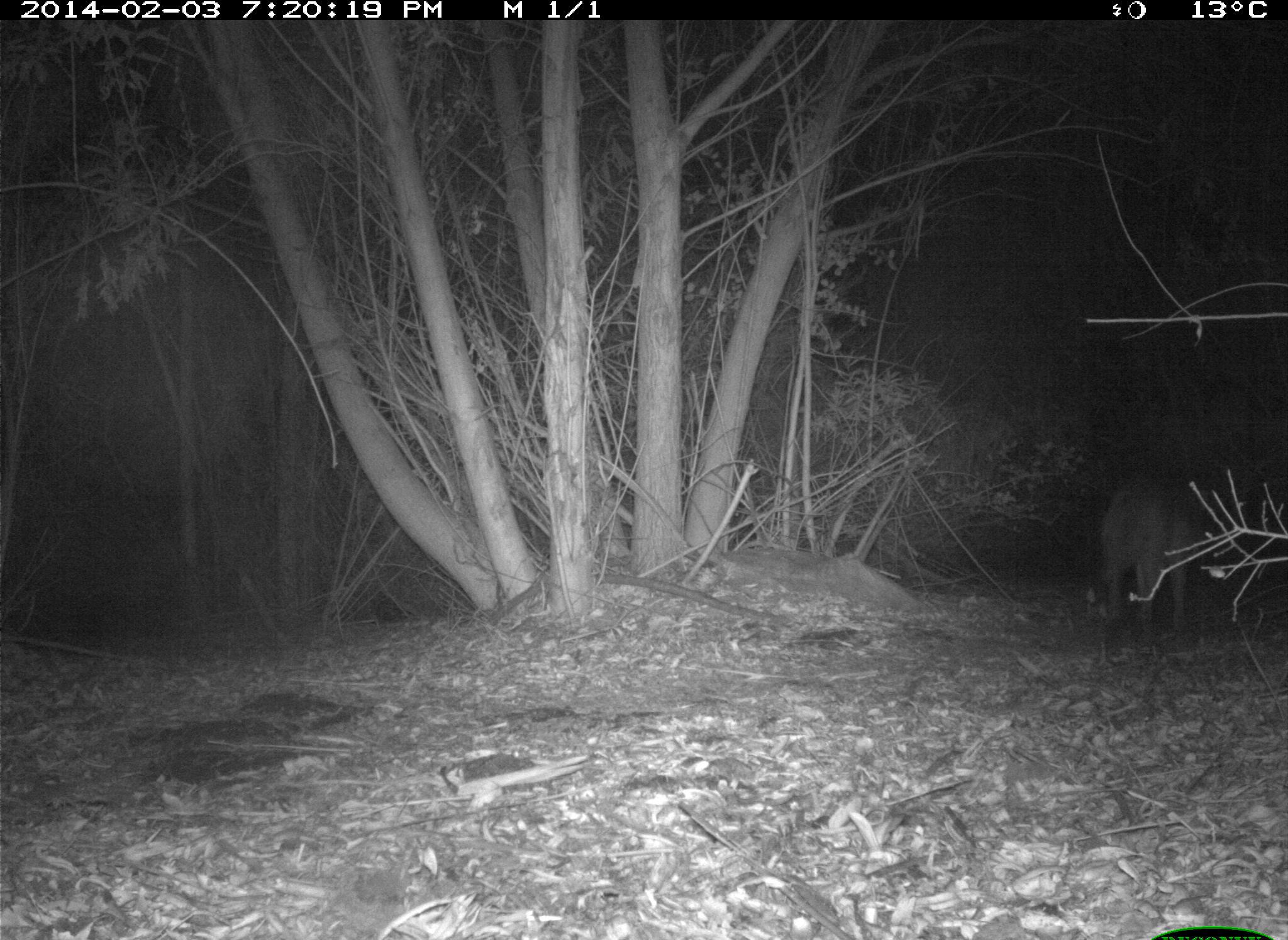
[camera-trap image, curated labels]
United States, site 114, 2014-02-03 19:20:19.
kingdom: Animalia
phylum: Chordata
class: Mammalia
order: Carnivora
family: Canidae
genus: Canis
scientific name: Canis latrans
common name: coyote